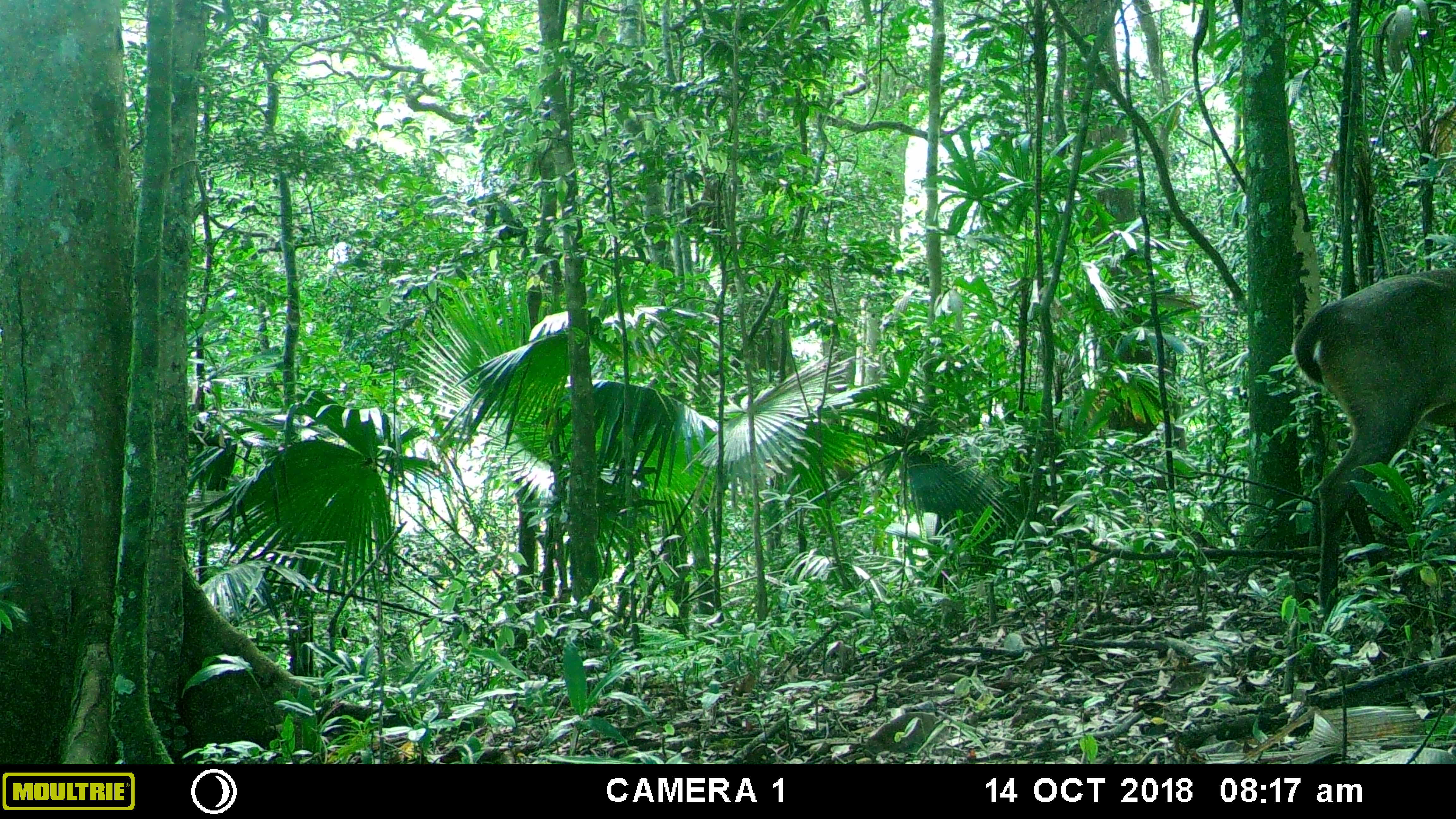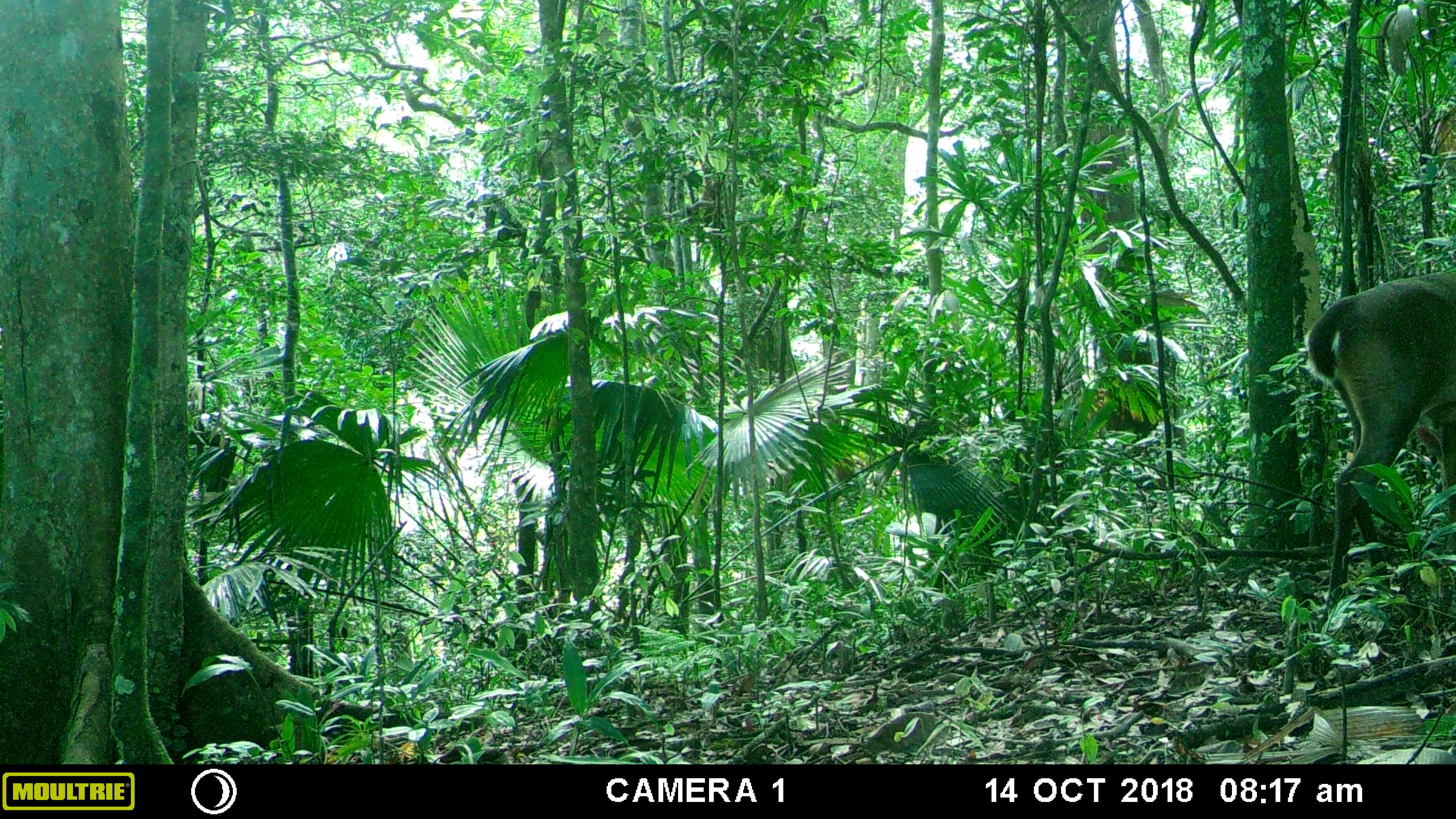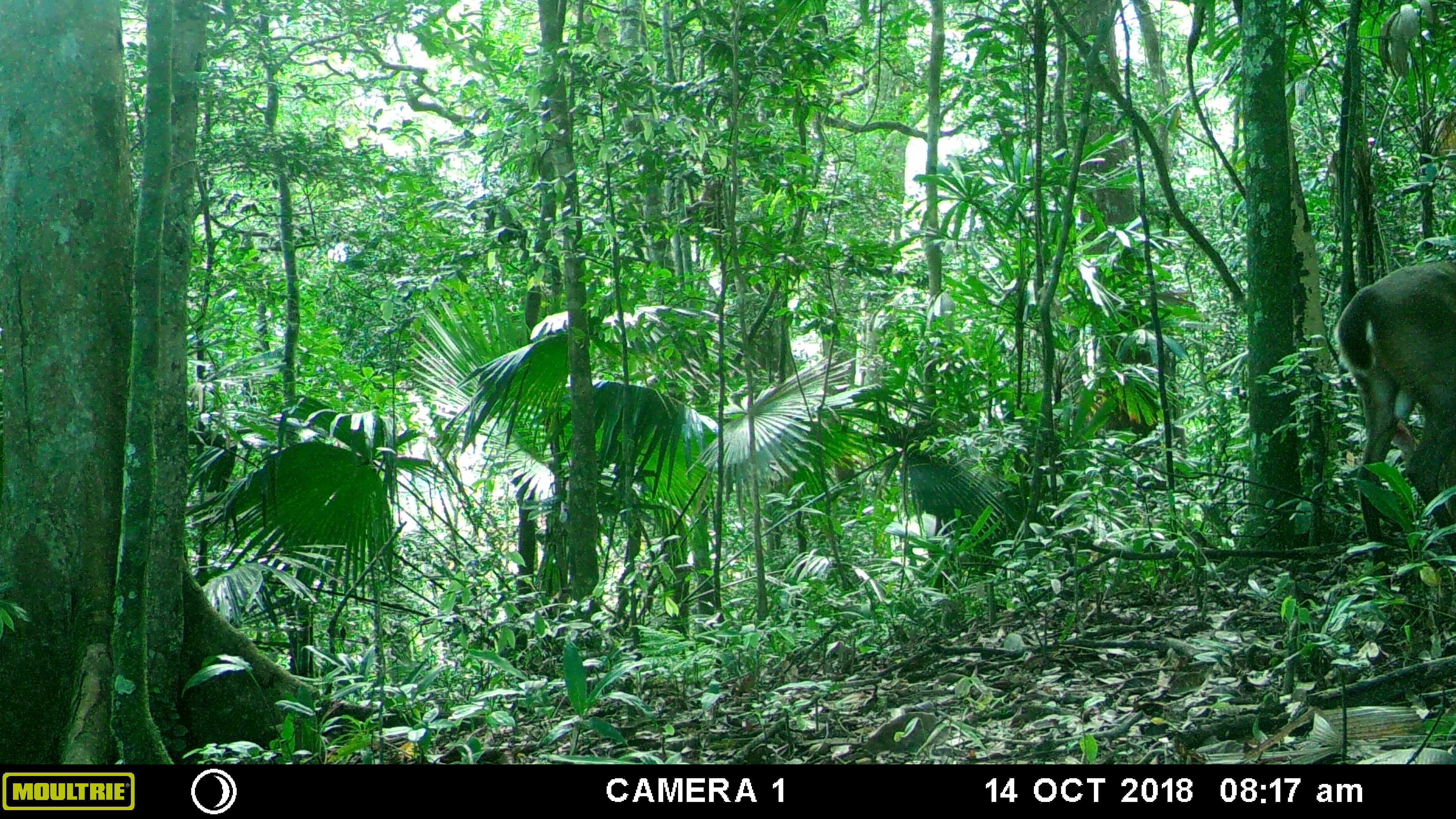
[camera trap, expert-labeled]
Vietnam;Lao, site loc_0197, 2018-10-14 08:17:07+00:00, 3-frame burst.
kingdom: Animalia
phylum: Chordata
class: Mammalia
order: Artiodactyla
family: Cervidae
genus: Muntiacus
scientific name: Muntiacus vuquangensis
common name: large-antlered muntjac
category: large antlered muntjac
Large antlered muntjac (large-antlered muntjac) (Muntiacus vuquangensis). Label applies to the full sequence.